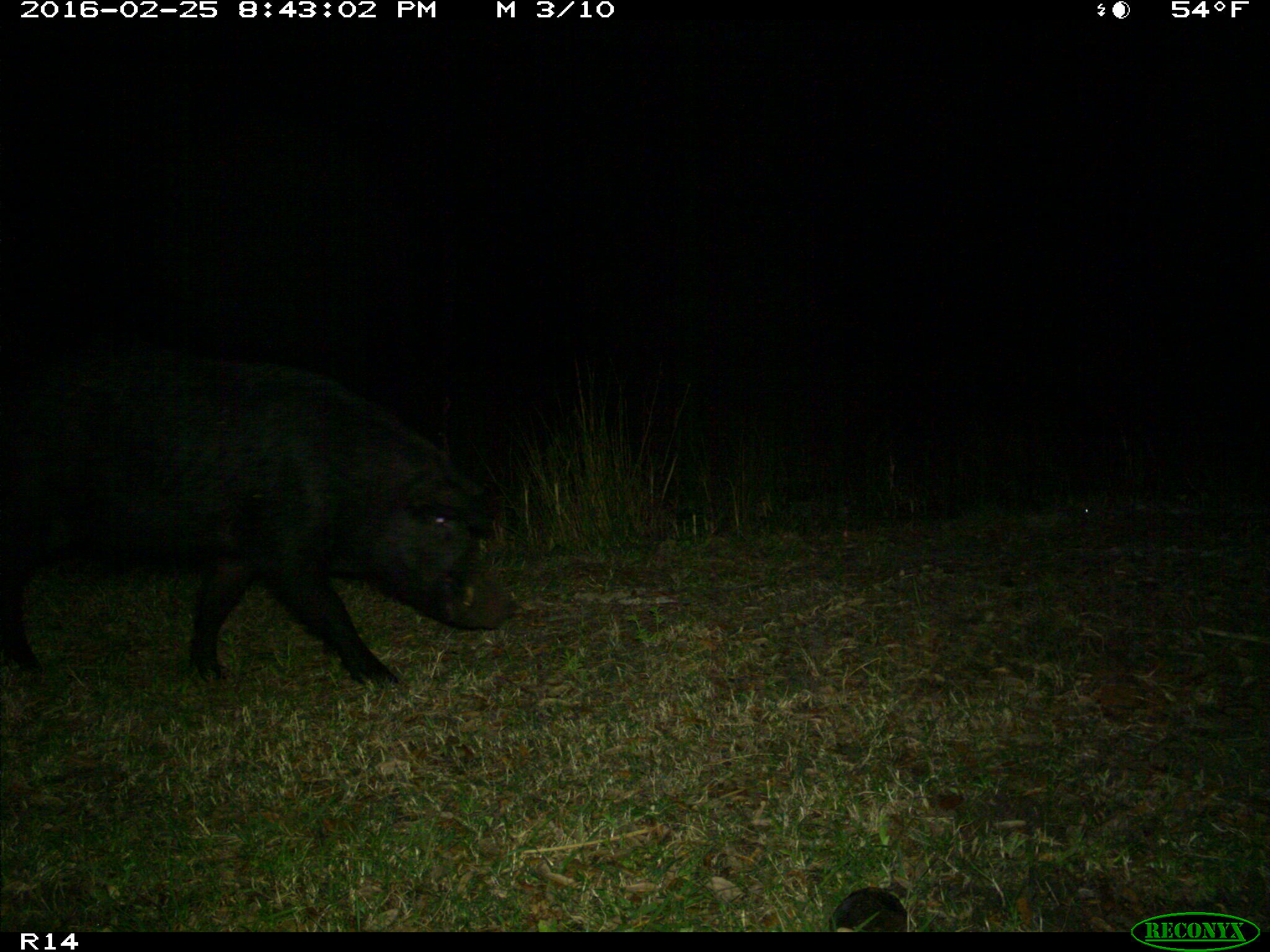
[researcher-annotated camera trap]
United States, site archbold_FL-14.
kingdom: Animalia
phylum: Chordata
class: Mammalia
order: Artiodactyla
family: Suidae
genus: Sus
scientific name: Sus scrofa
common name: wild boar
Sus scrofa (wild boar).